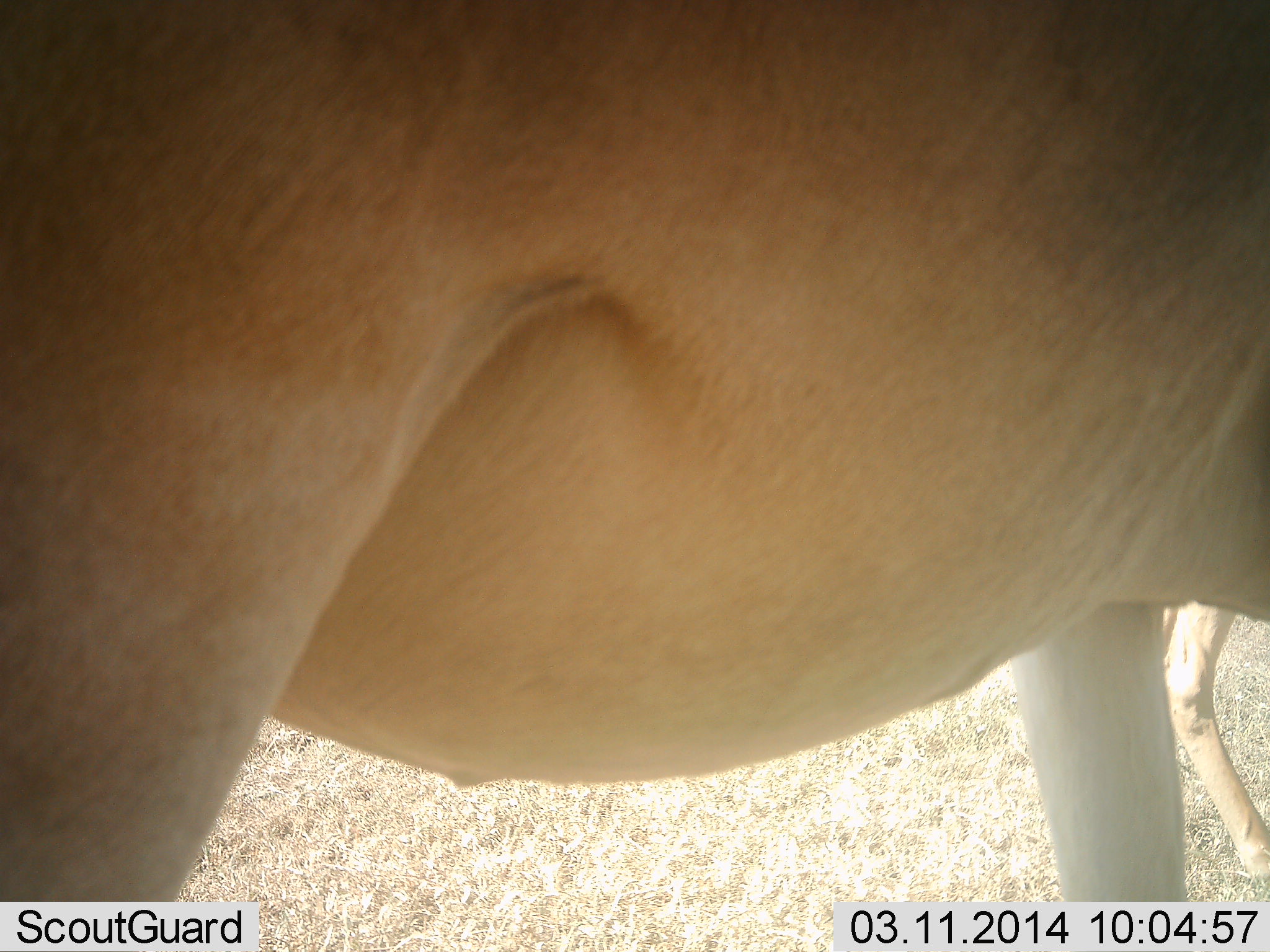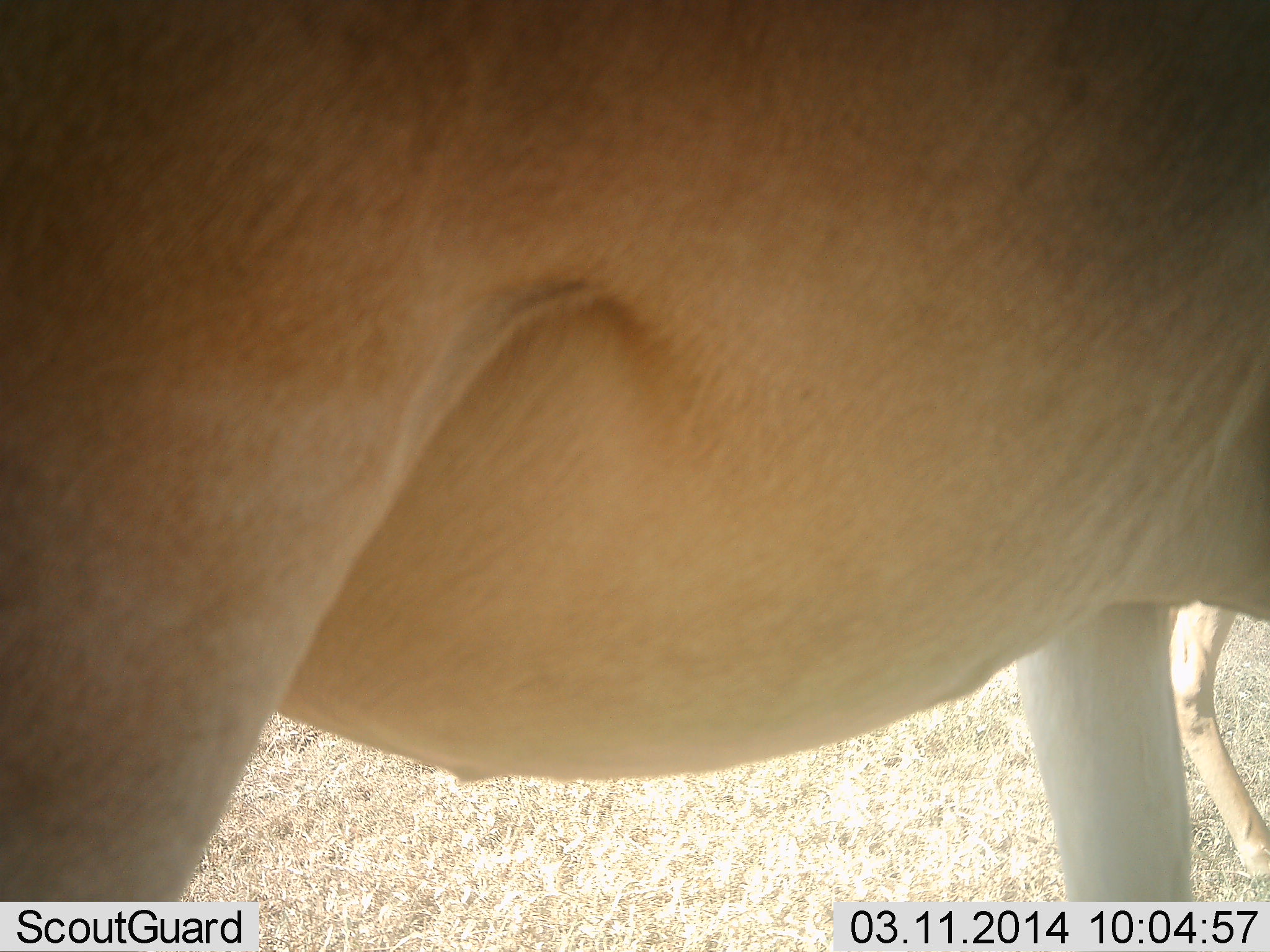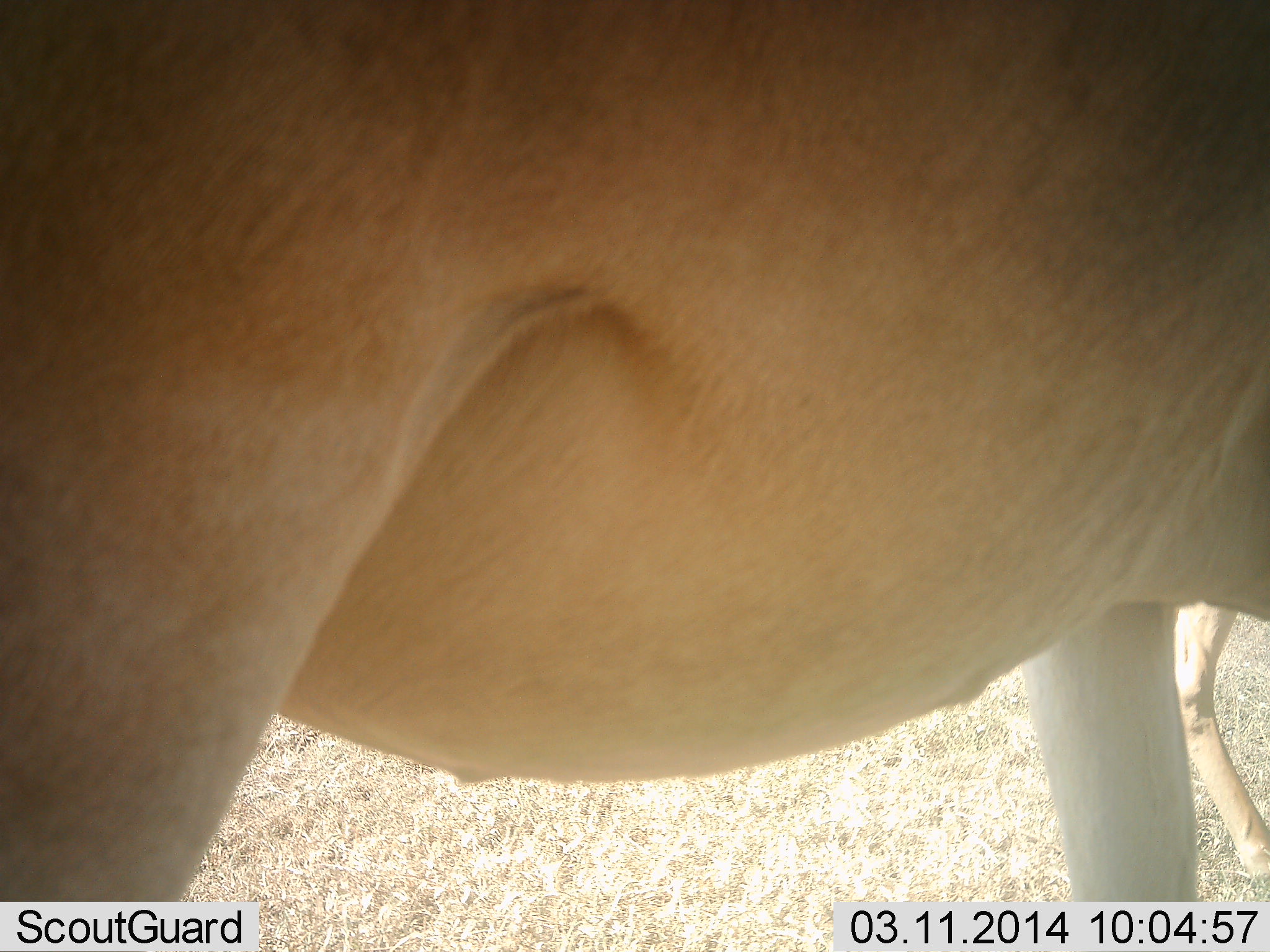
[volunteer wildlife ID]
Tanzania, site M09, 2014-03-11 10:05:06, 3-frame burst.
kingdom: Animalia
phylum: Chordata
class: Mammalia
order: Artiodactyla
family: Bovidae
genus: Alcelaphus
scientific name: Alcelaphus buselaphus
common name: hartebeest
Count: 1.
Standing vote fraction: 100%.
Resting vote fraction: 0%.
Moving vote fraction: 0%.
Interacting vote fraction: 0%.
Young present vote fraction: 0%.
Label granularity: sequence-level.